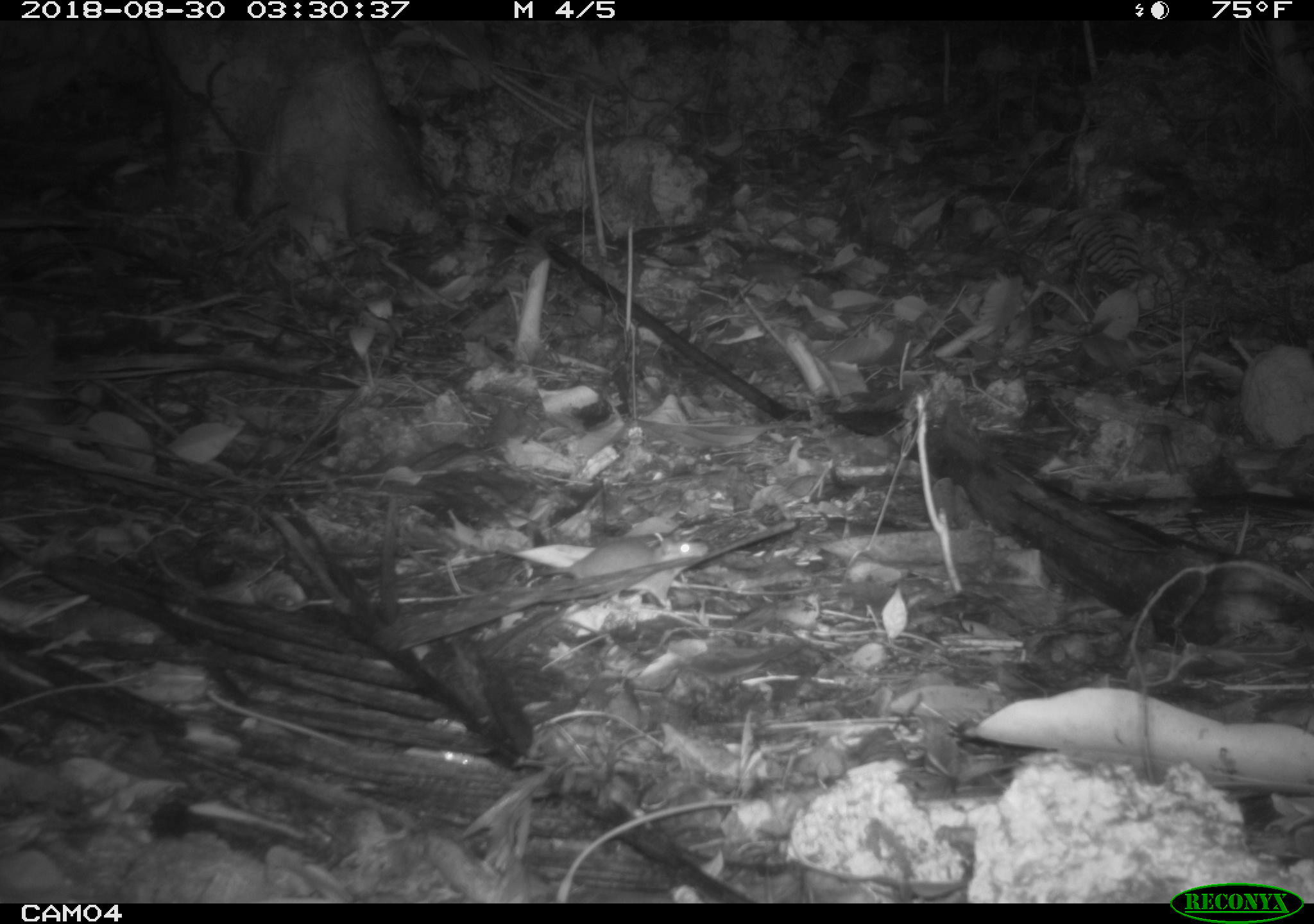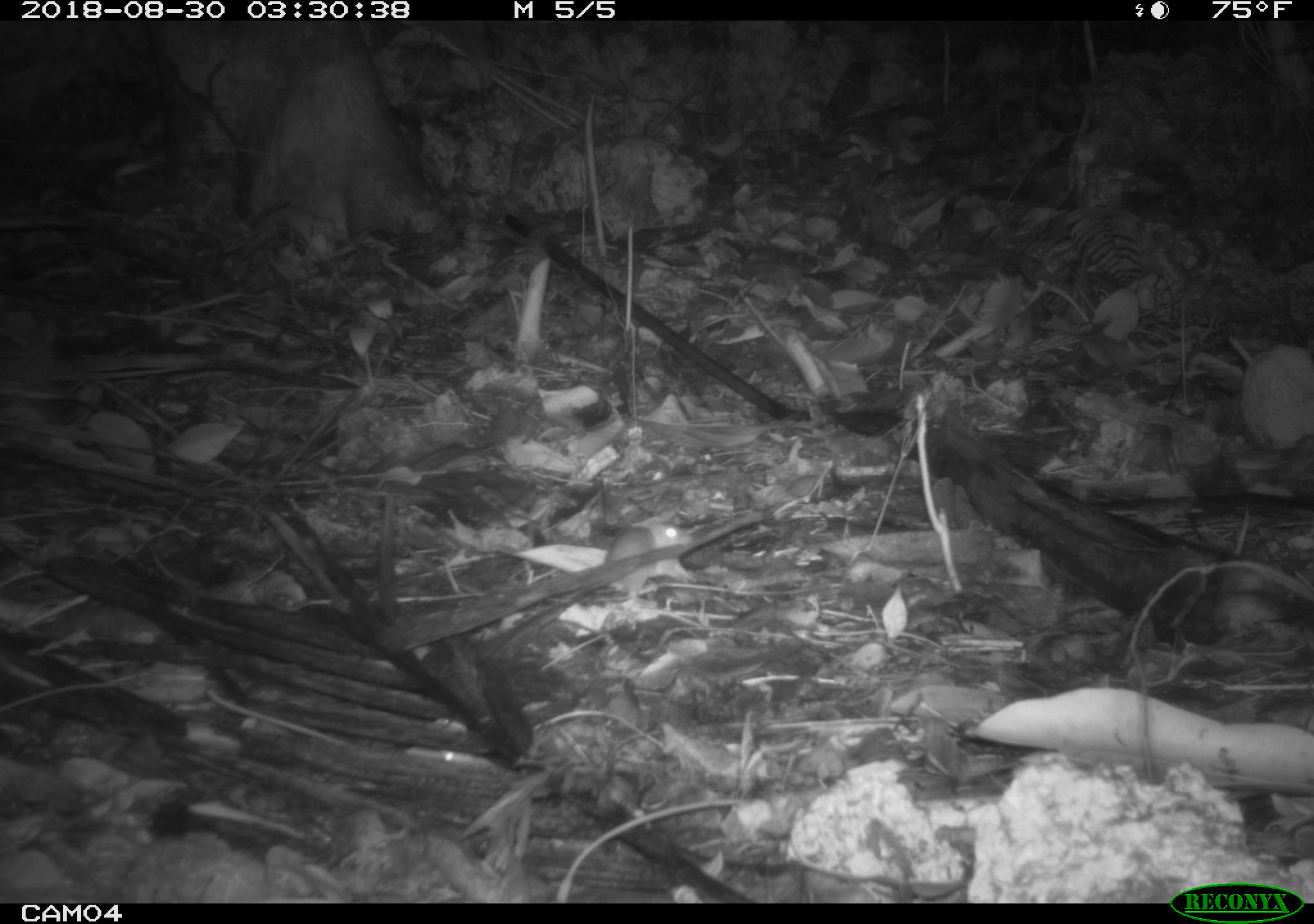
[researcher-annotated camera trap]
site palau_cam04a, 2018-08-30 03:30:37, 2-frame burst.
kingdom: Animalia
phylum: Chordata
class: Mammalia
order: Rodentia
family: Muridae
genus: Rattus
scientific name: Rattus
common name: rat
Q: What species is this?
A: Rat (Rattus).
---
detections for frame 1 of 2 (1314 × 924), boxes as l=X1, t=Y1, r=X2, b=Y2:
rat: l=511, t=526, r=708, b=609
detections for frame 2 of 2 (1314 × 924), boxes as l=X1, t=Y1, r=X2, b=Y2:
rat: l=595, t=518, r=708, b=615